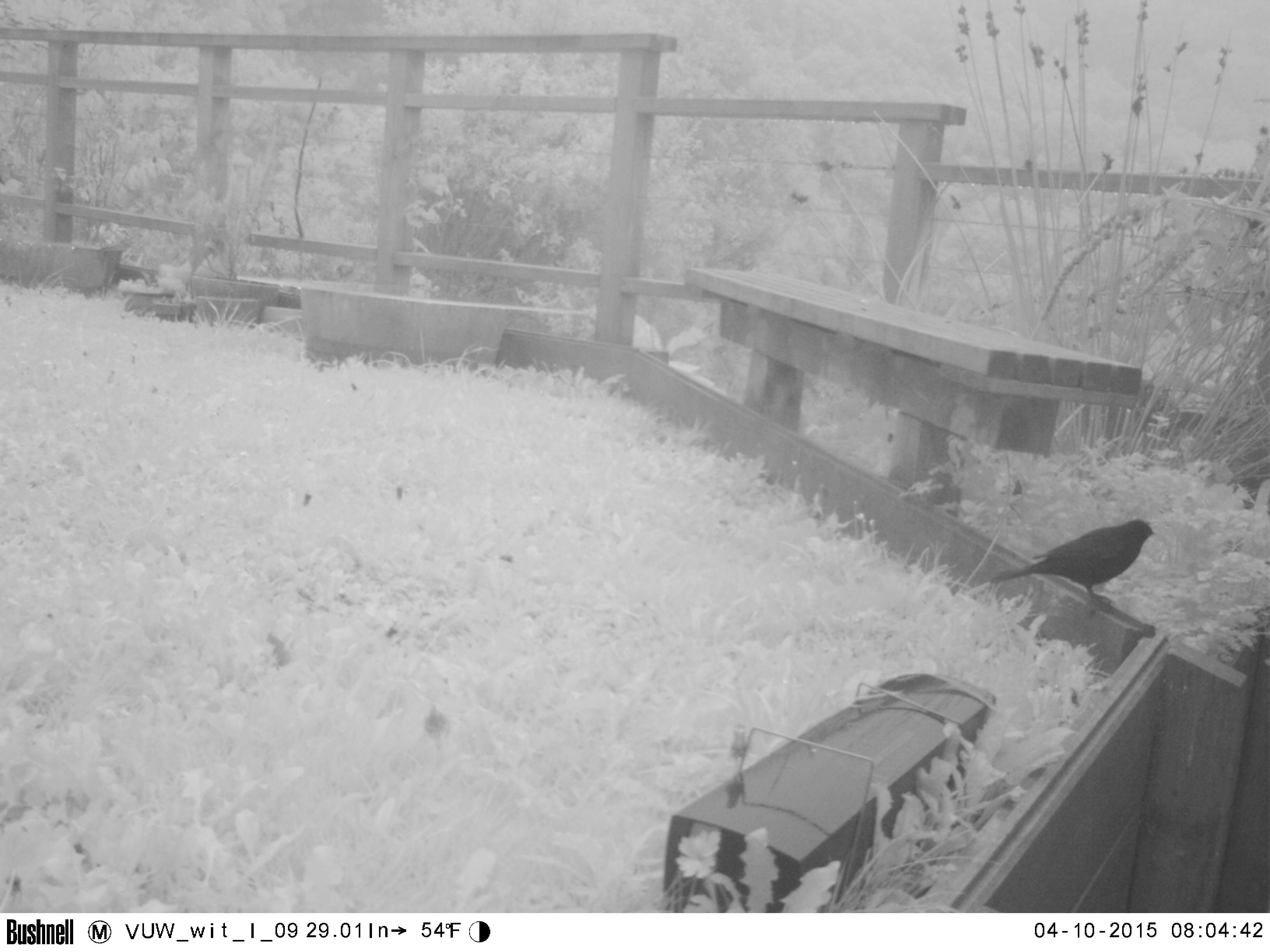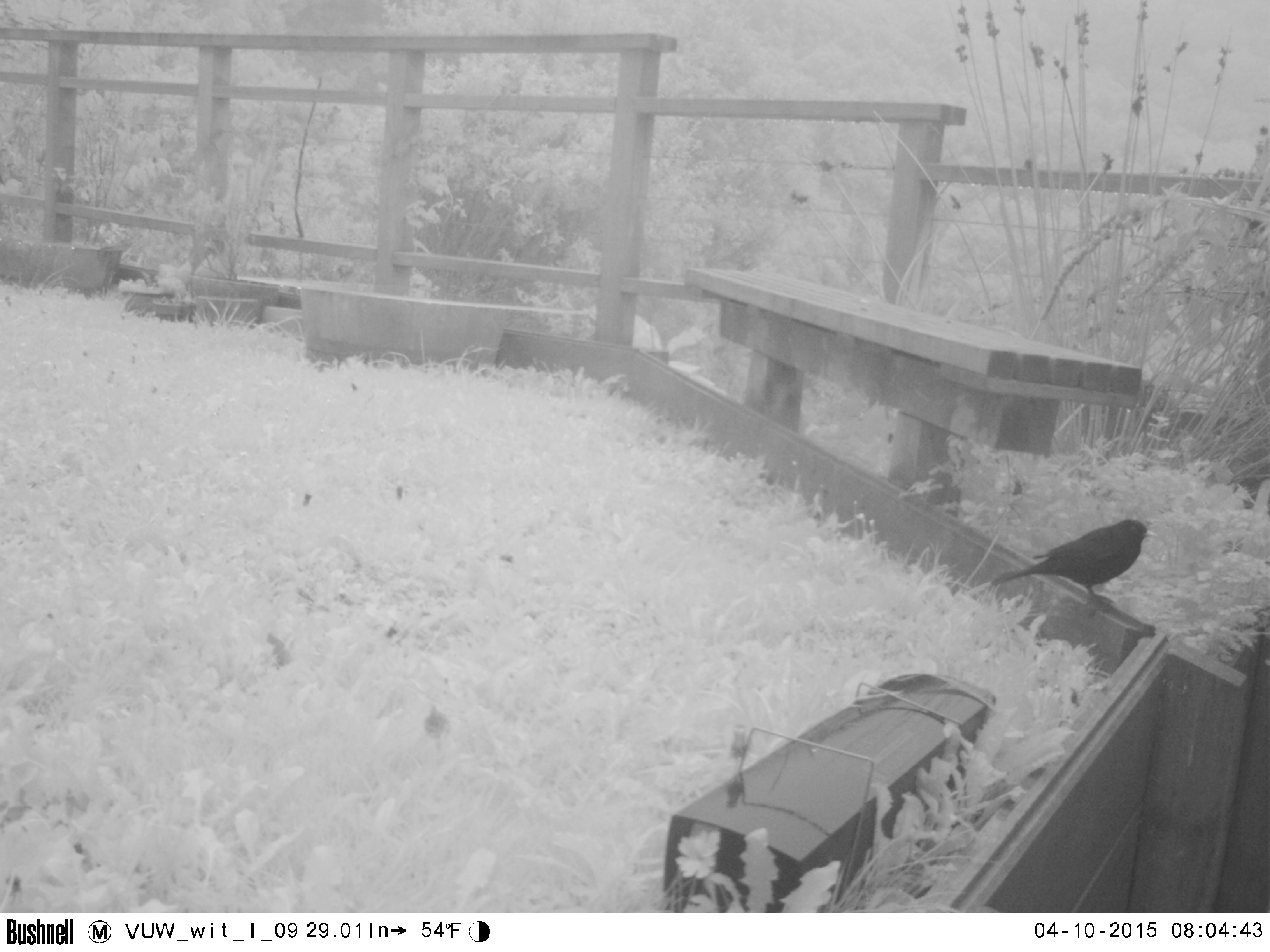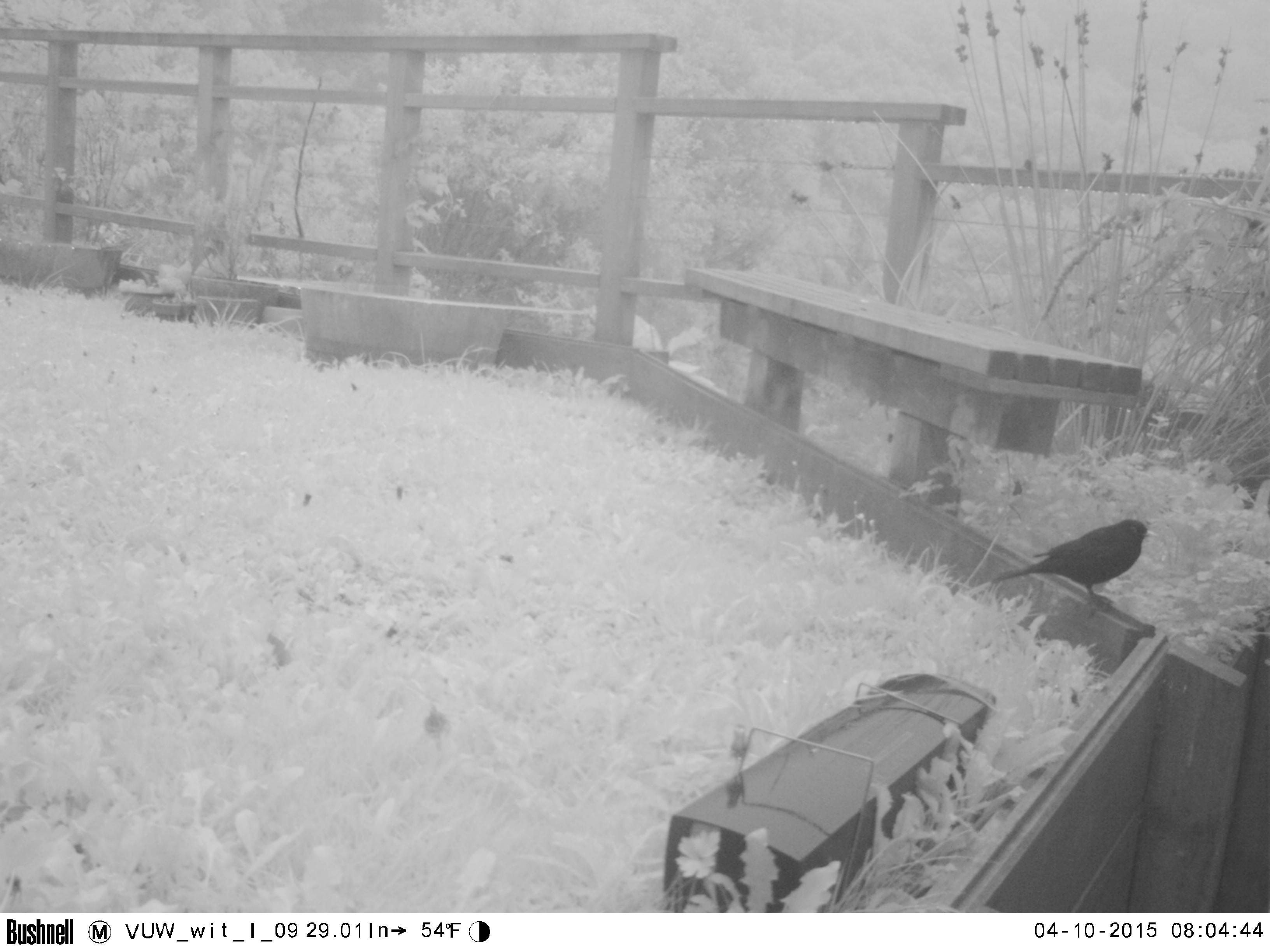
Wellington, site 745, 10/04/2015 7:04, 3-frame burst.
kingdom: Animalia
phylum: Chordata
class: Aves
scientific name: Aves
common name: bird